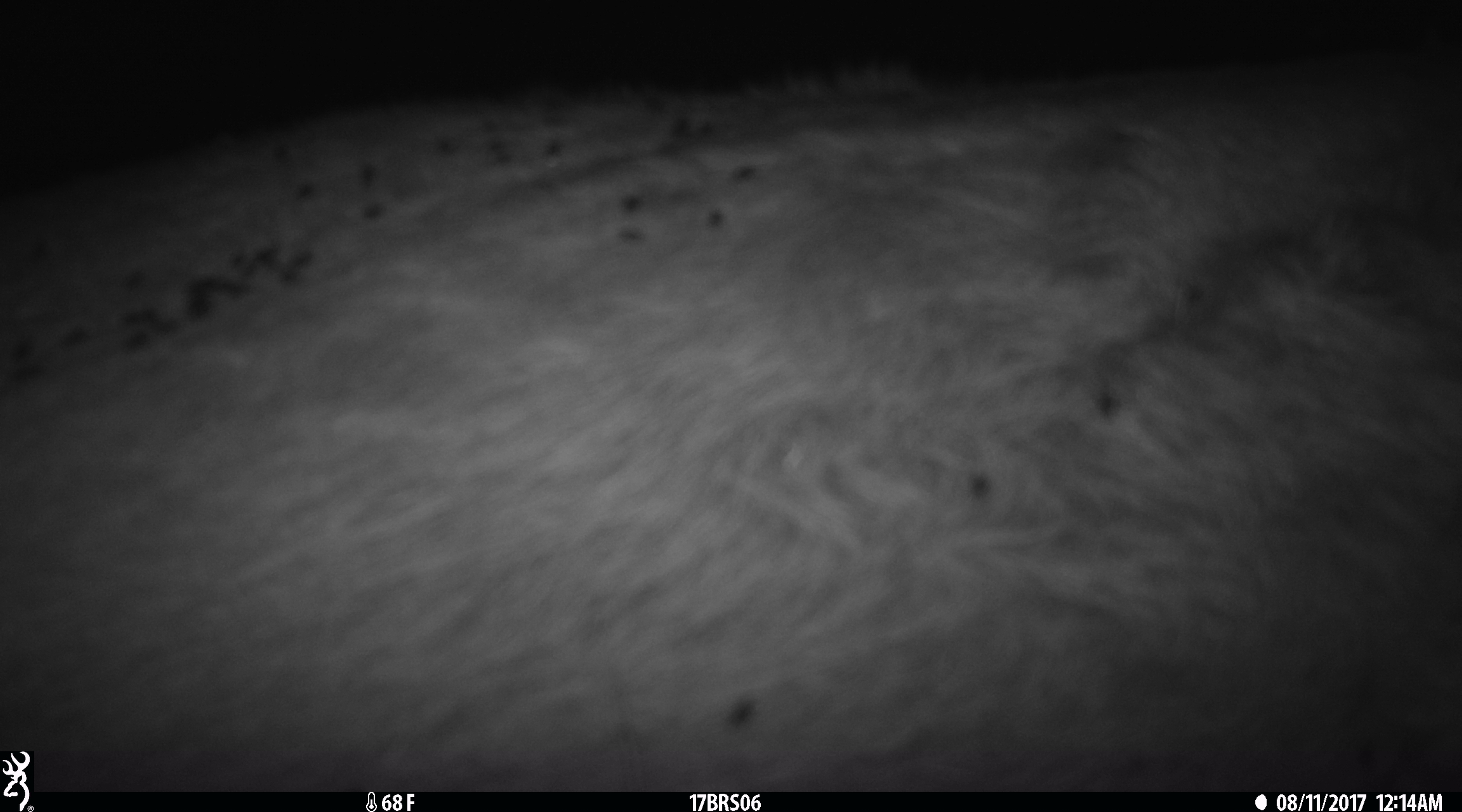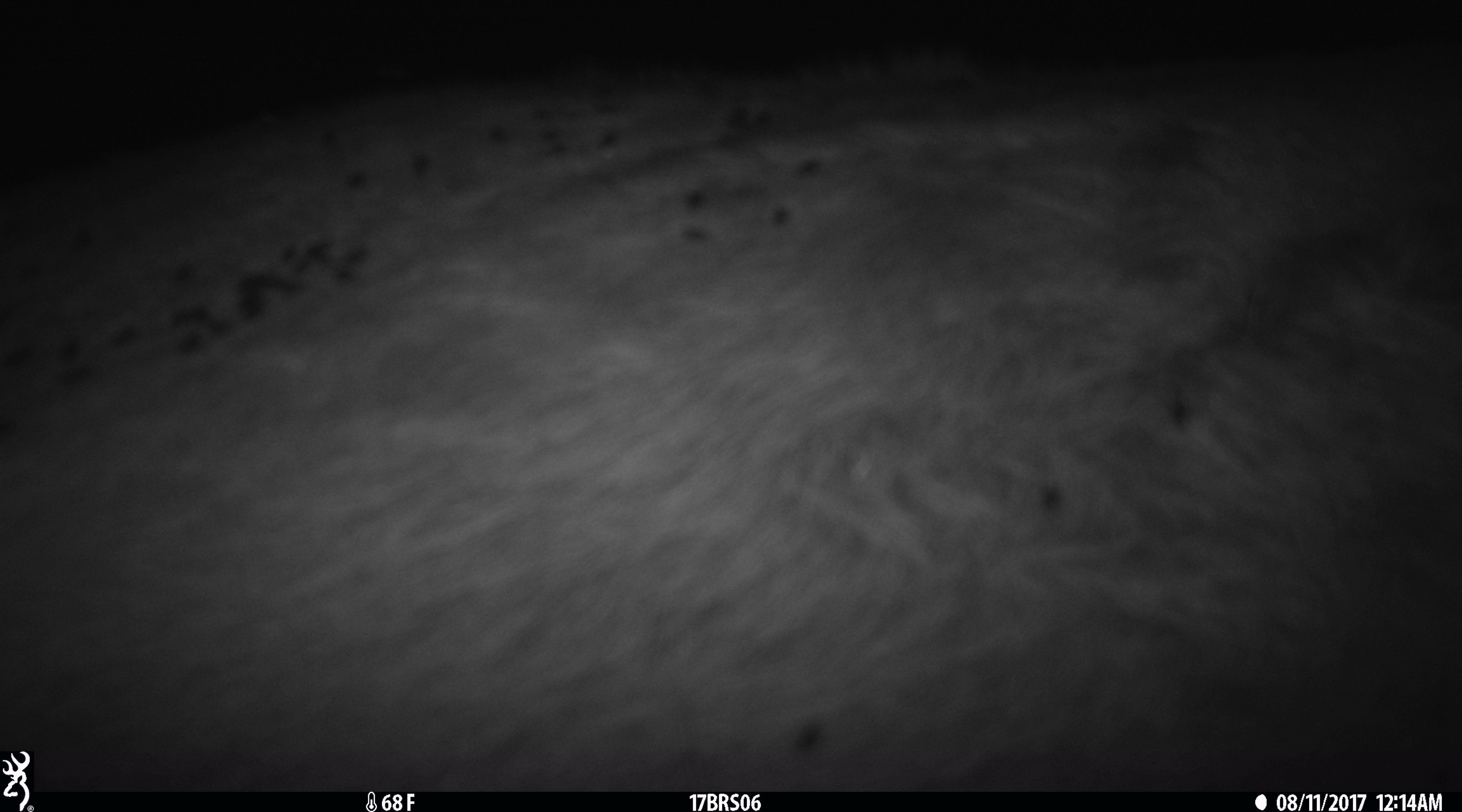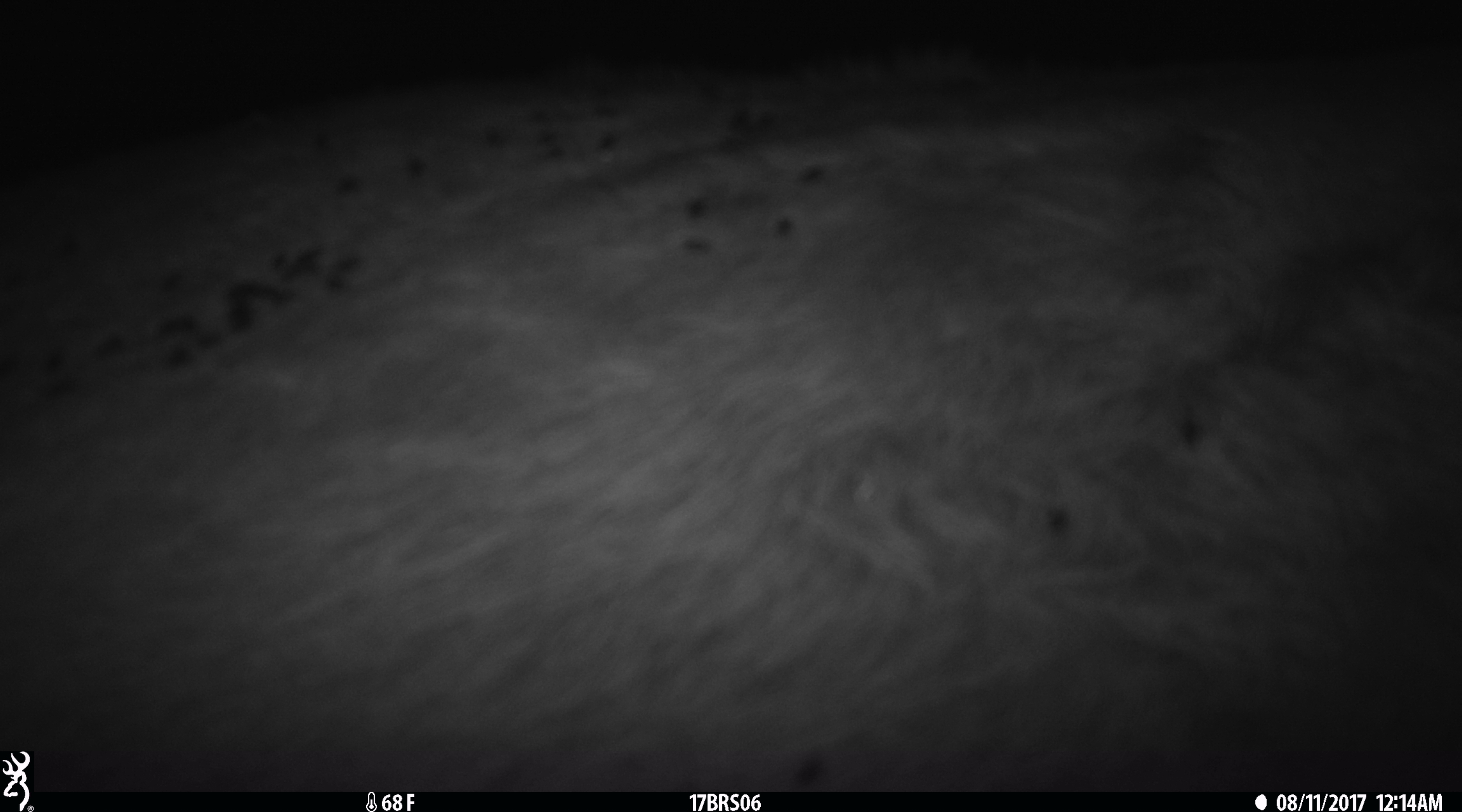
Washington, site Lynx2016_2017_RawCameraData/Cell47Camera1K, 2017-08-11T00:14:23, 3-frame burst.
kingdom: Animalia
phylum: Chordata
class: Mammalia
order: Artiodactyla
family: Bovidae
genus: Bos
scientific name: Bos taurus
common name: domestic cattle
Domestic cattle (Bos taurus). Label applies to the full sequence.